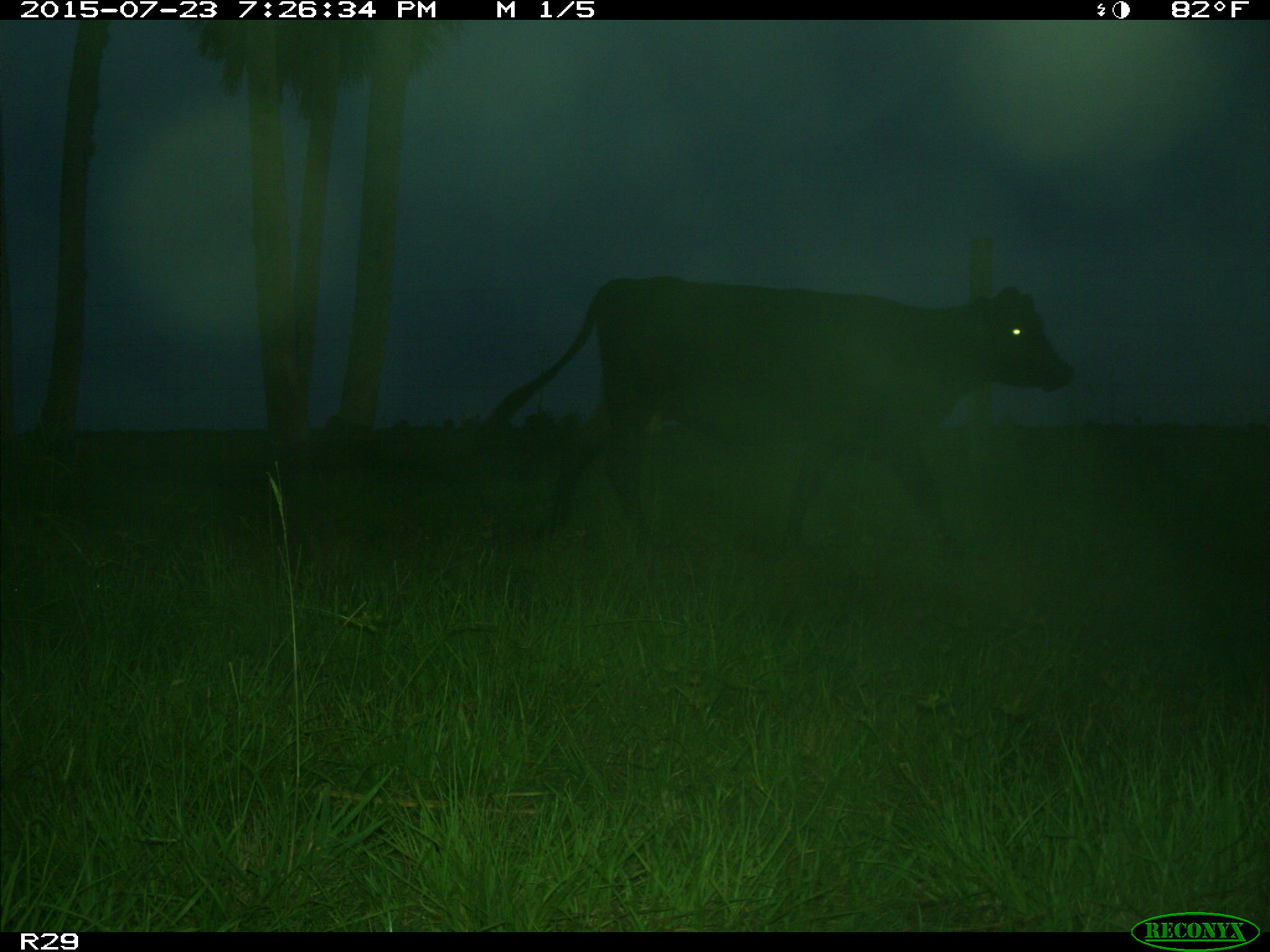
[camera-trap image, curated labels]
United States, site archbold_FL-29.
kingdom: Animalia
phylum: Chordata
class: Mammalia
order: Artiodactyla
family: Bovidae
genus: Bos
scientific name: Bos taurus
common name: domestic cow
Bos taurus (domestic cow).